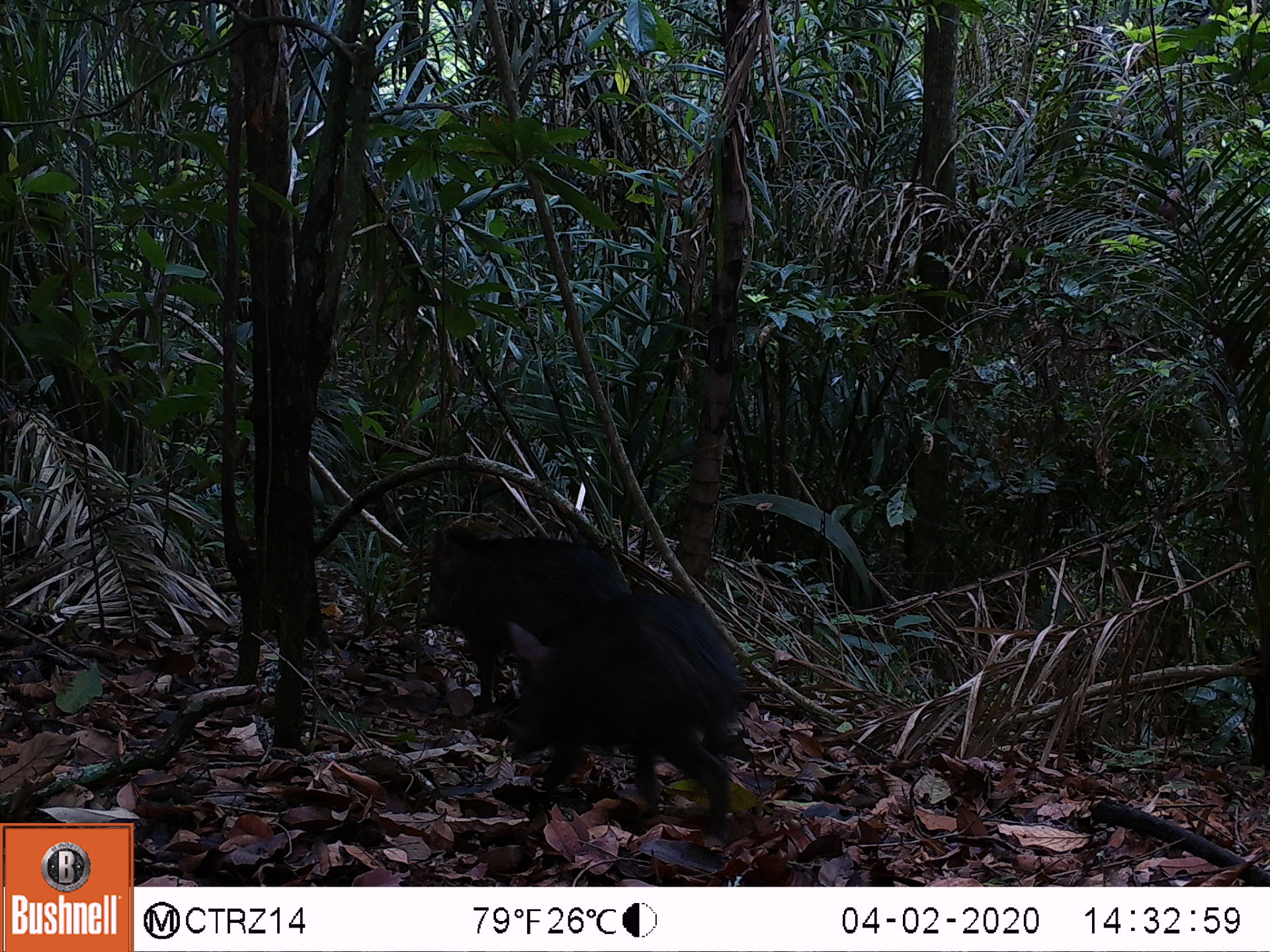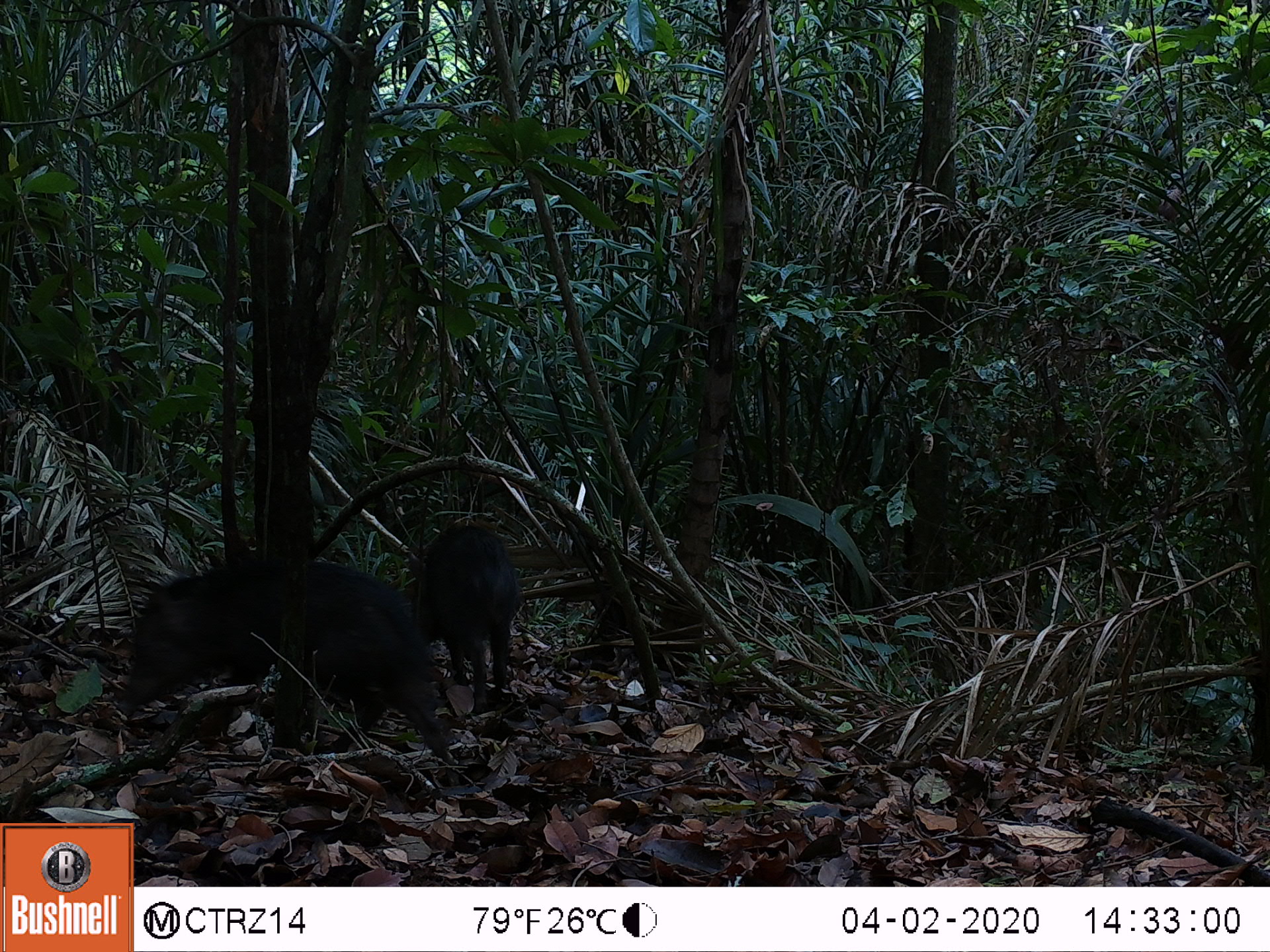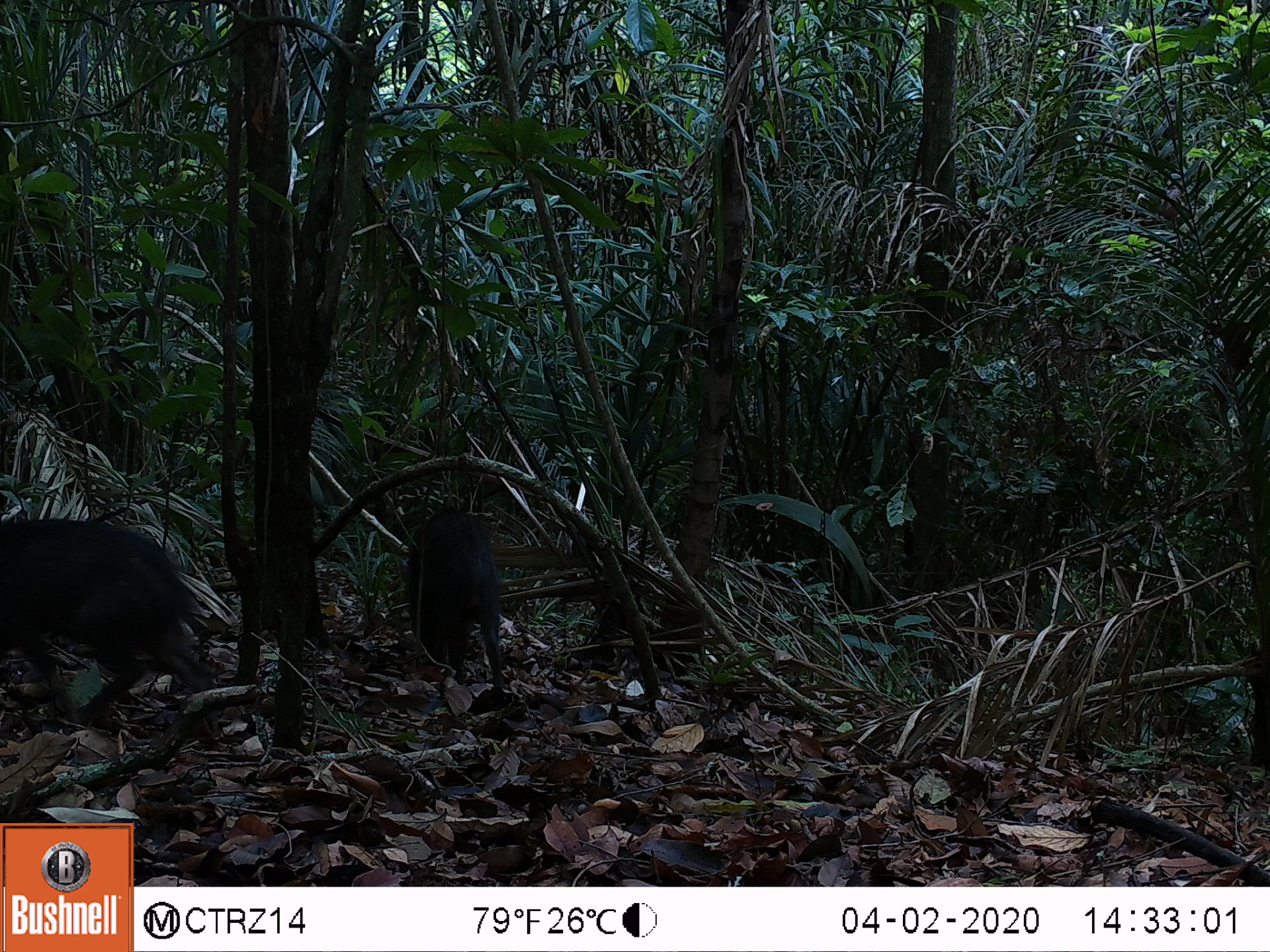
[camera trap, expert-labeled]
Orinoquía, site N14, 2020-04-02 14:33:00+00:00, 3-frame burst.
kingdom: Animalia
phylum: Chordata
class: Mammalia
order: Artiodactyla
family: Tayassuidae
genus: Pecari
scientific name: Pecari tajacu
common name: collared peccary